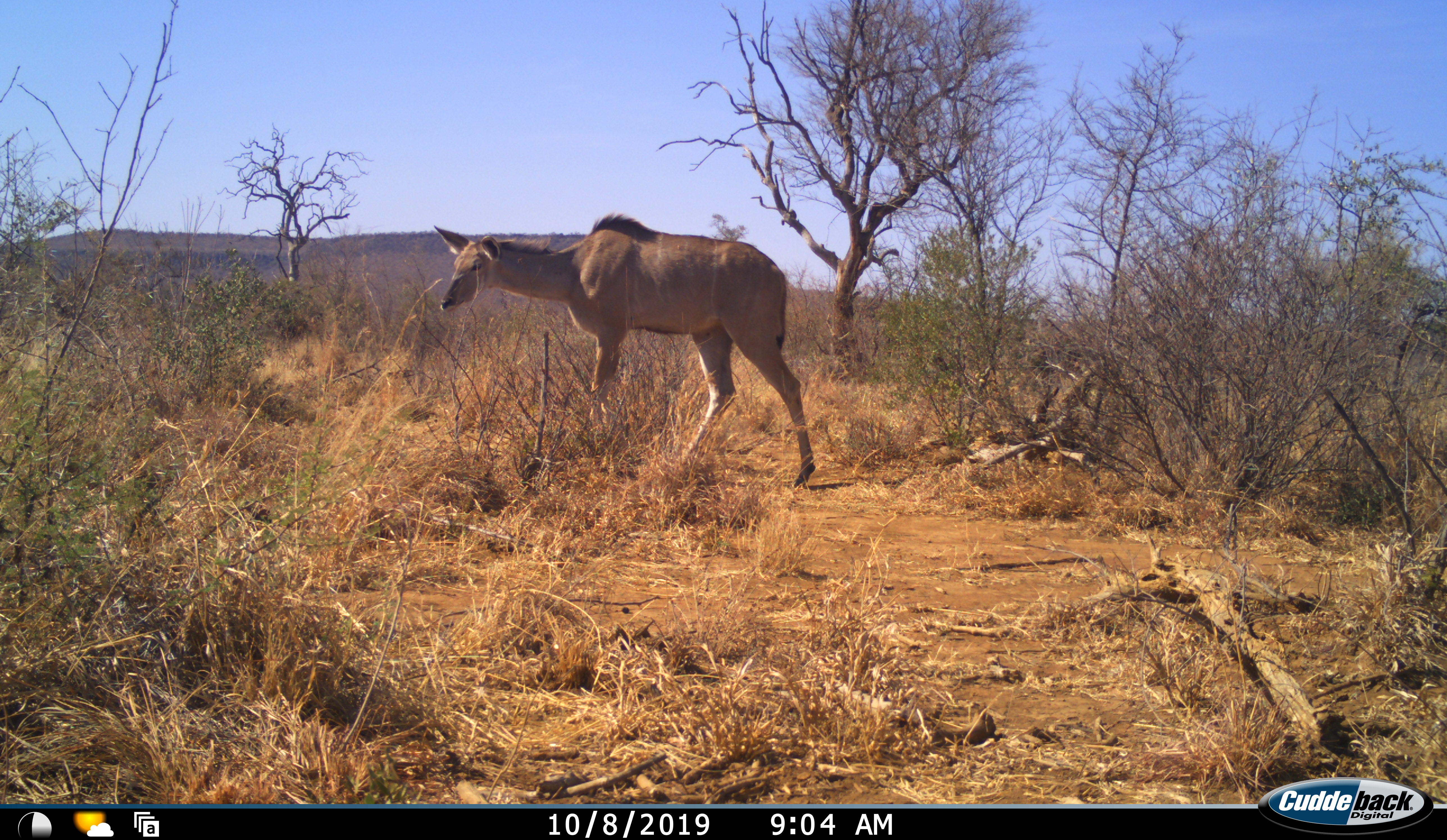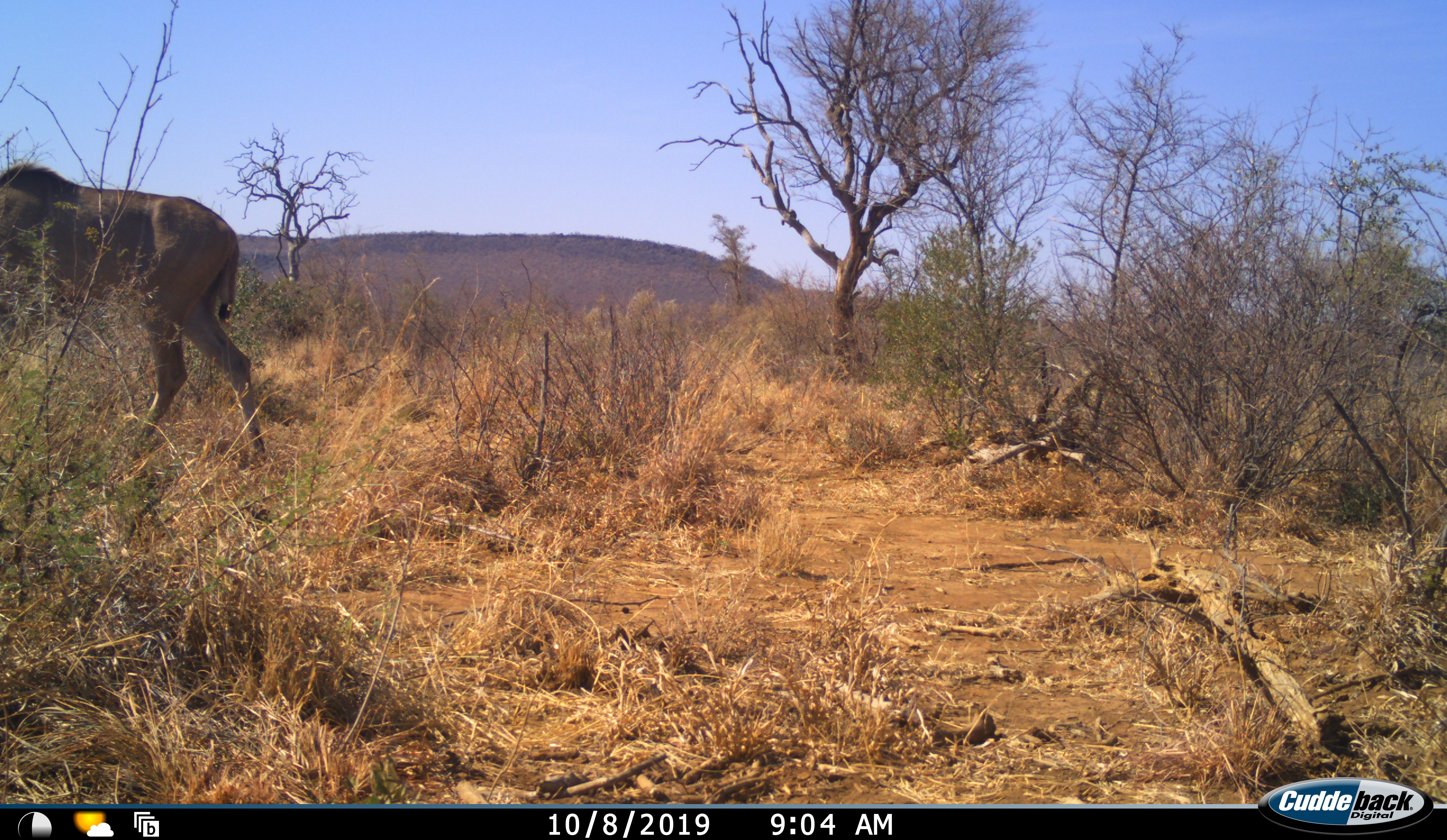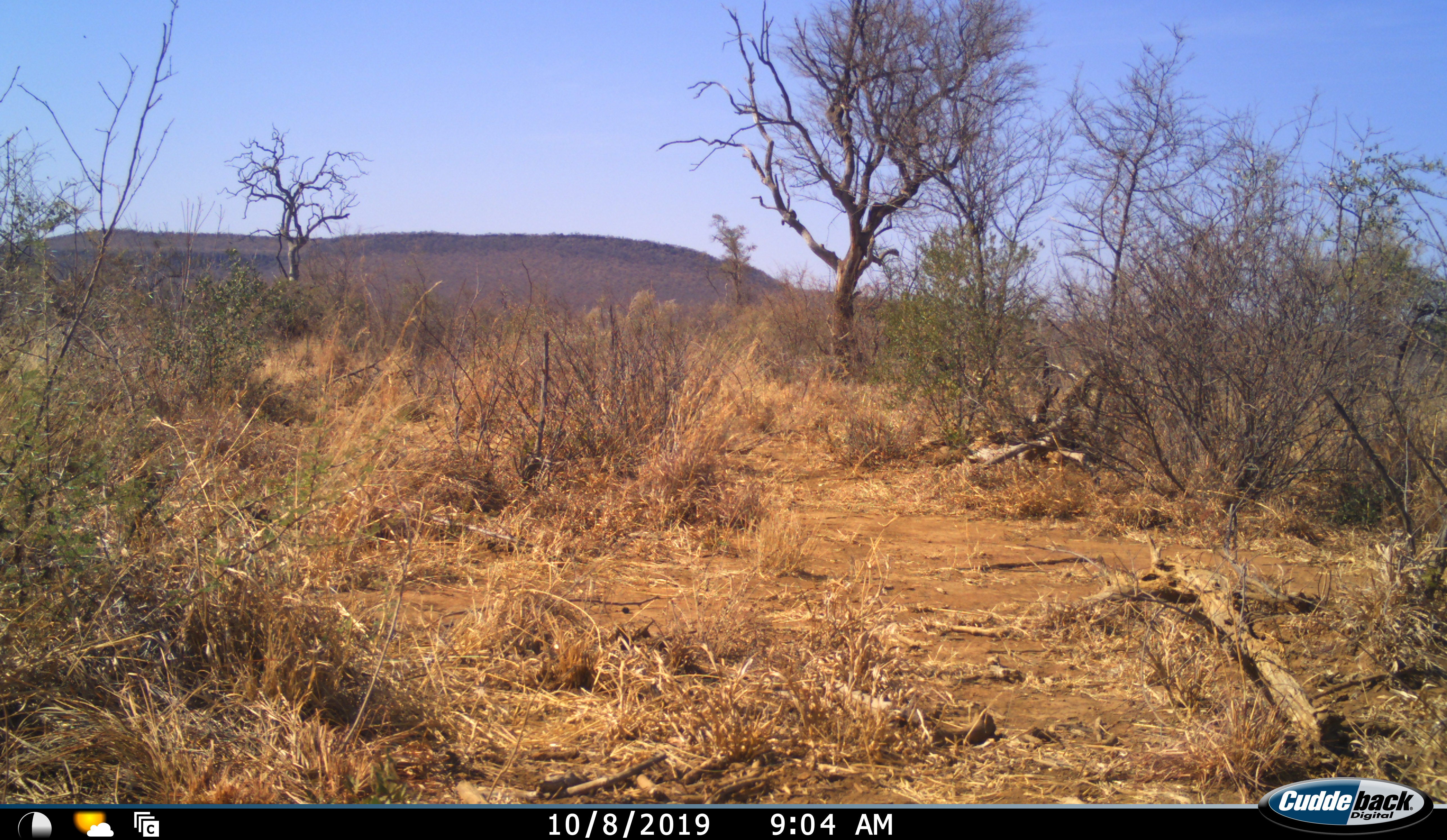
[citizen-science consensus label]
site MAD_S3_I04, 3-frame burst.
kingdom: Animalia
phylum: Chordata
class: Mammalia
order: Artiodactyla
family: Bovidae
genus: Tragelaphus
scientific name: Tragelaphus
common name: kudu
Kudu (Tragelaphus), count 2. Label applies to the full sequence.